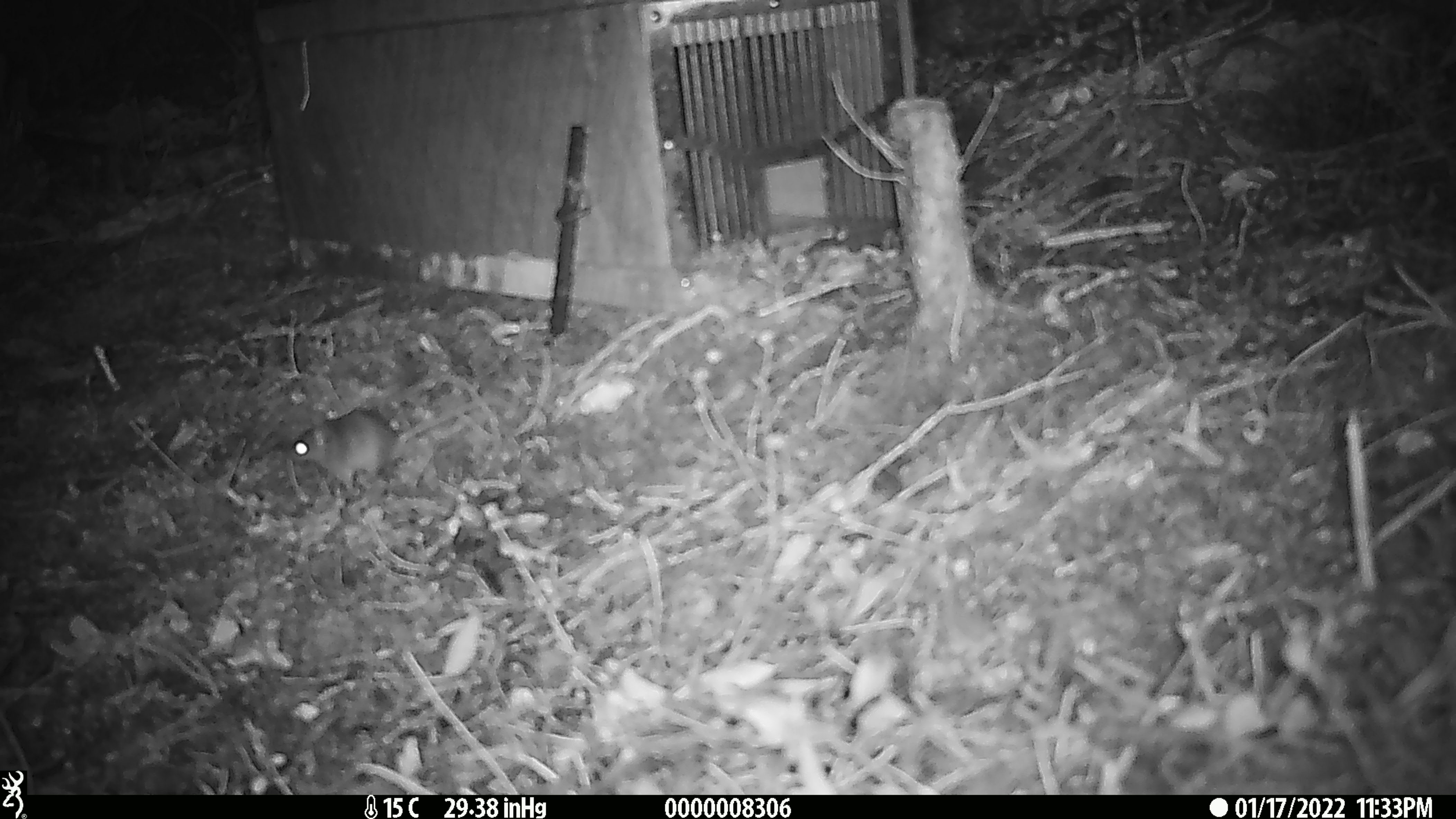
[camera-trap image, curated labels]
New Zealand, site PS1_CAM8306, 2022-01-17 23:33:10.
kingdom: Animalia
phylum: Chordata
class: Mammalia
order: Rodentia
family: Muridae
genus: Mus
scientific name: Mus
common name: mouse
Mouse (Mus).